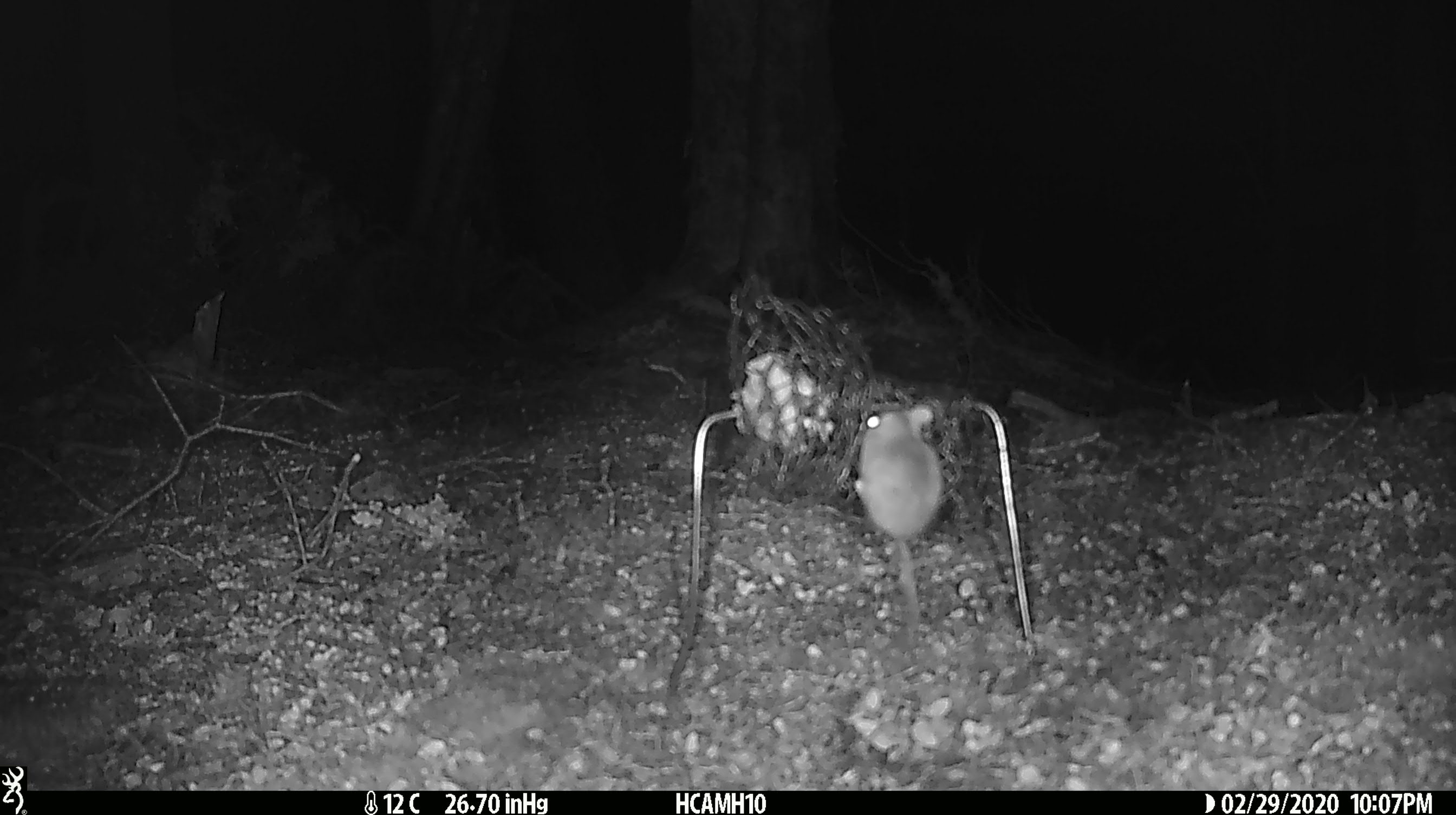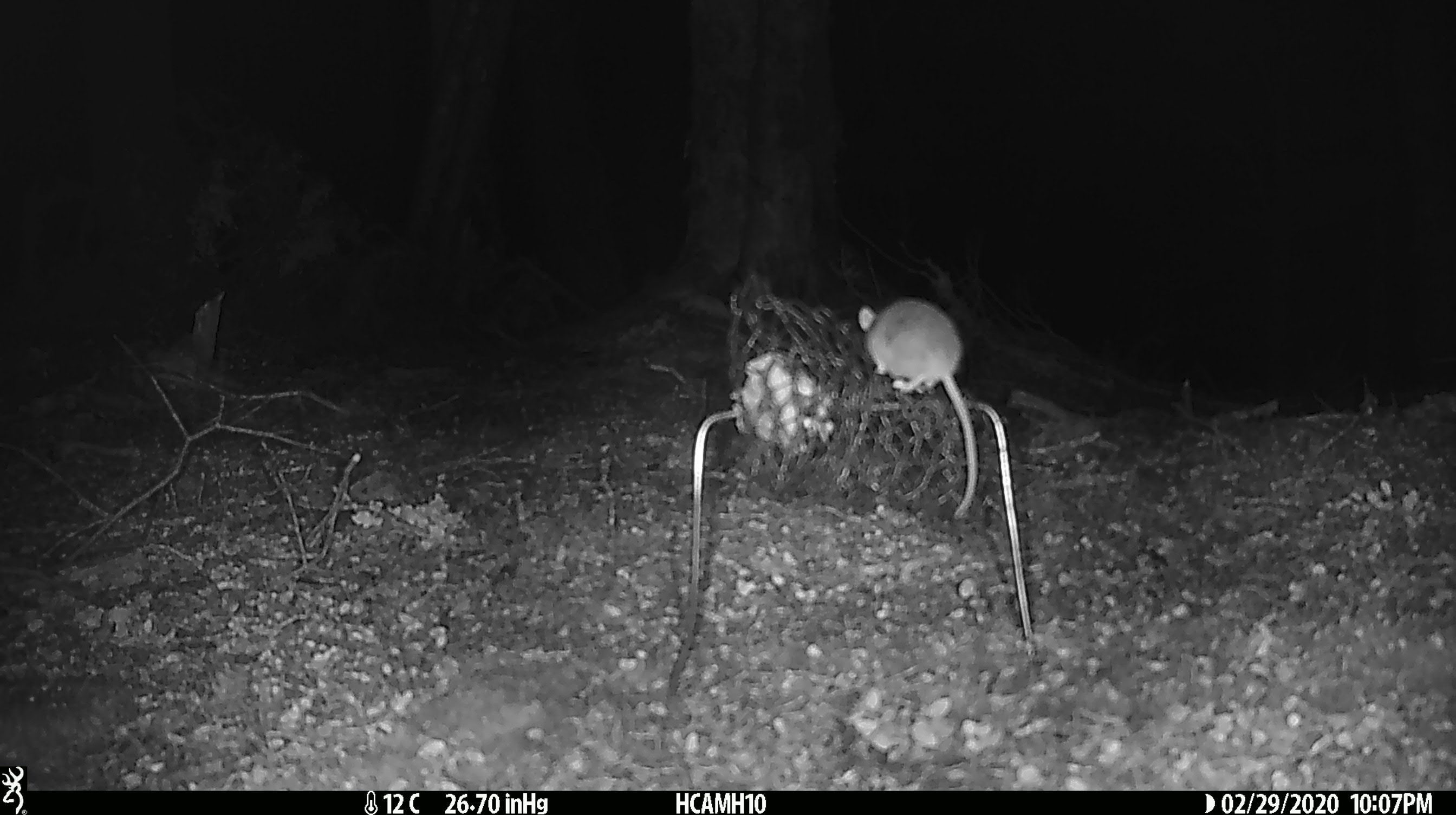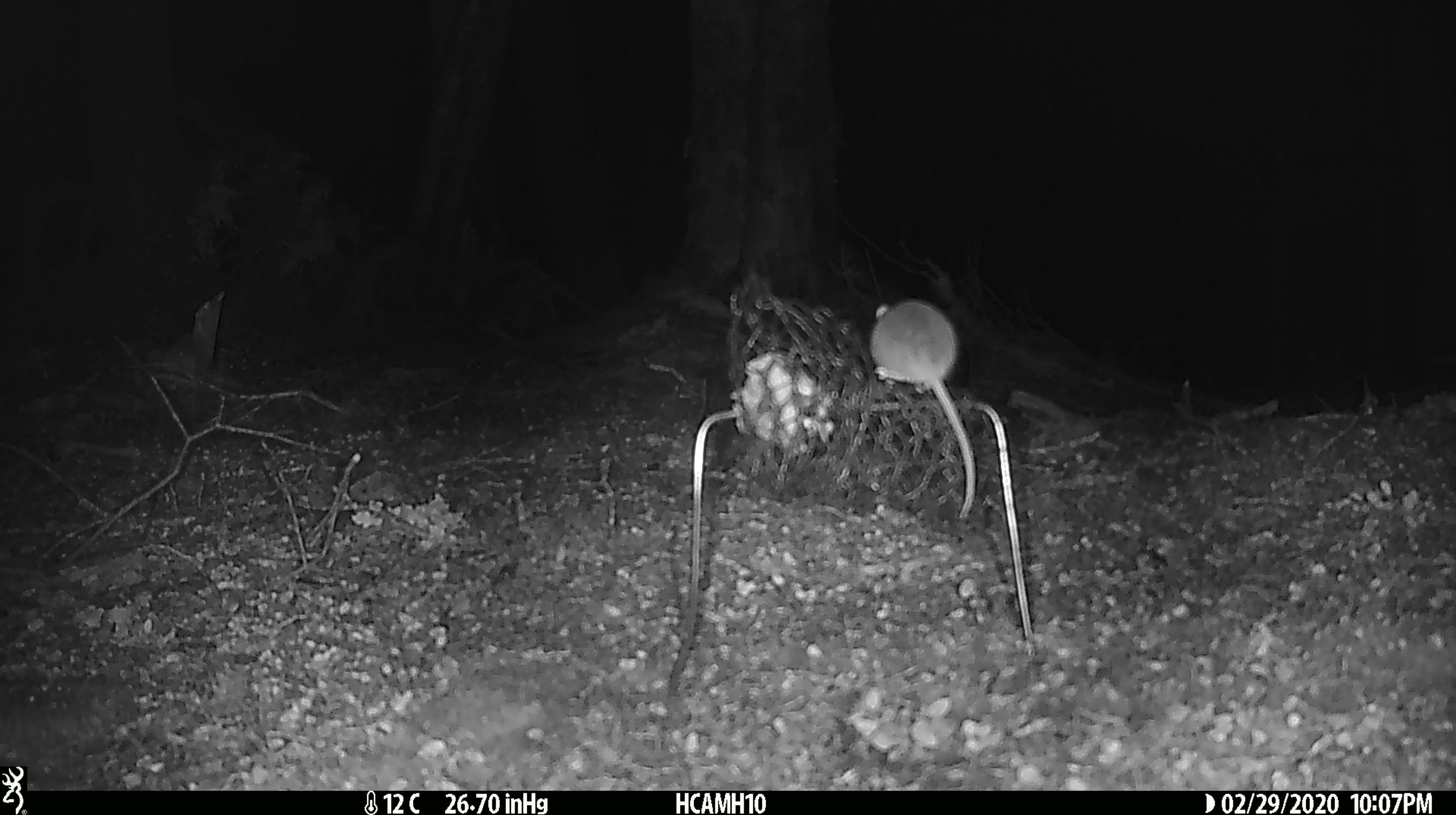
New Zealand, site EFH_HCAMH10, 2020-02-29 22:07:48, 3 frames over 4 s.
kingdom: Animalia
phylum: Chordata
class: Mammalia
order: Rodentia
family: Muridae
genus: Mus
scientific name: Mus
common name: mouse